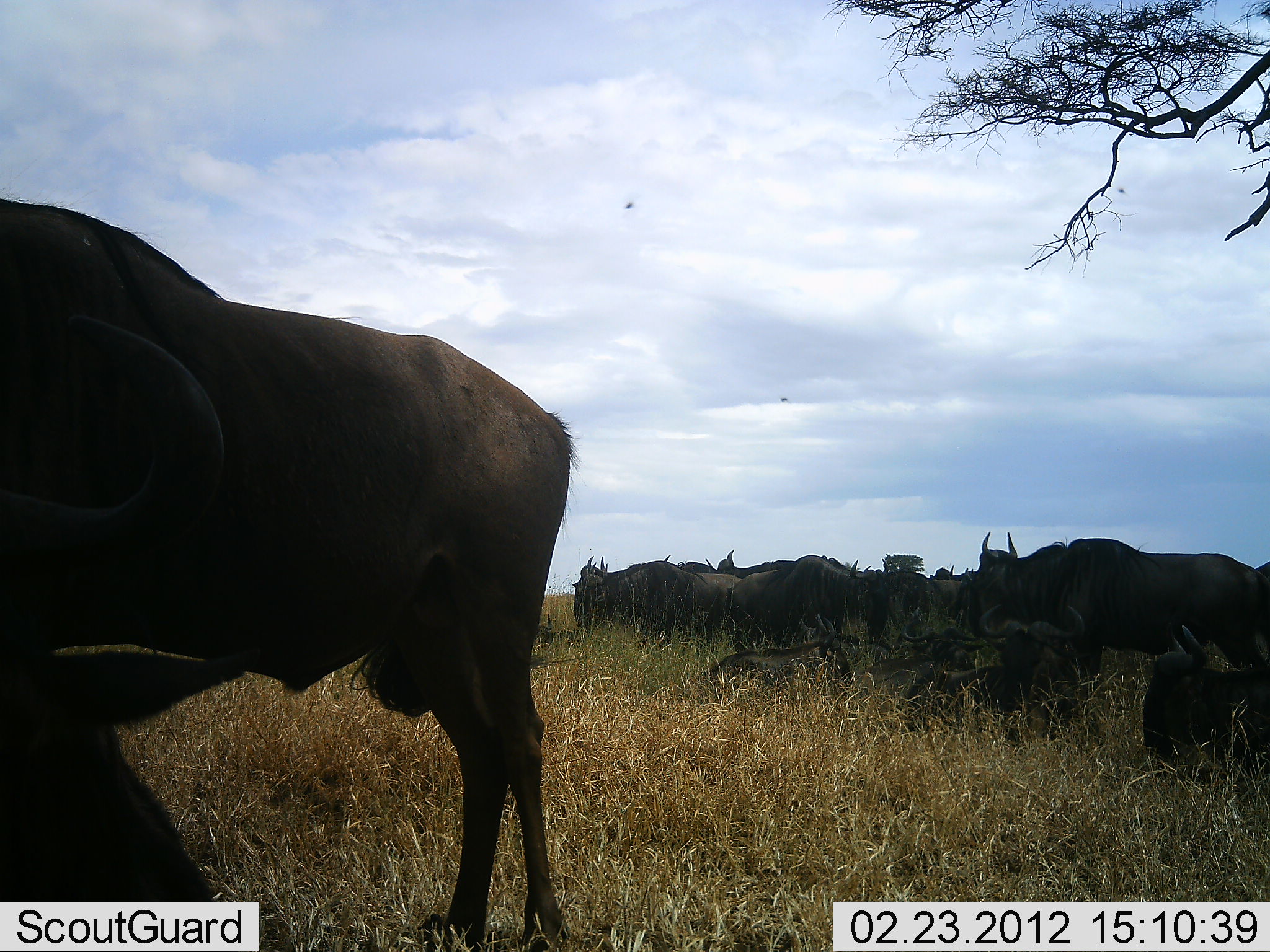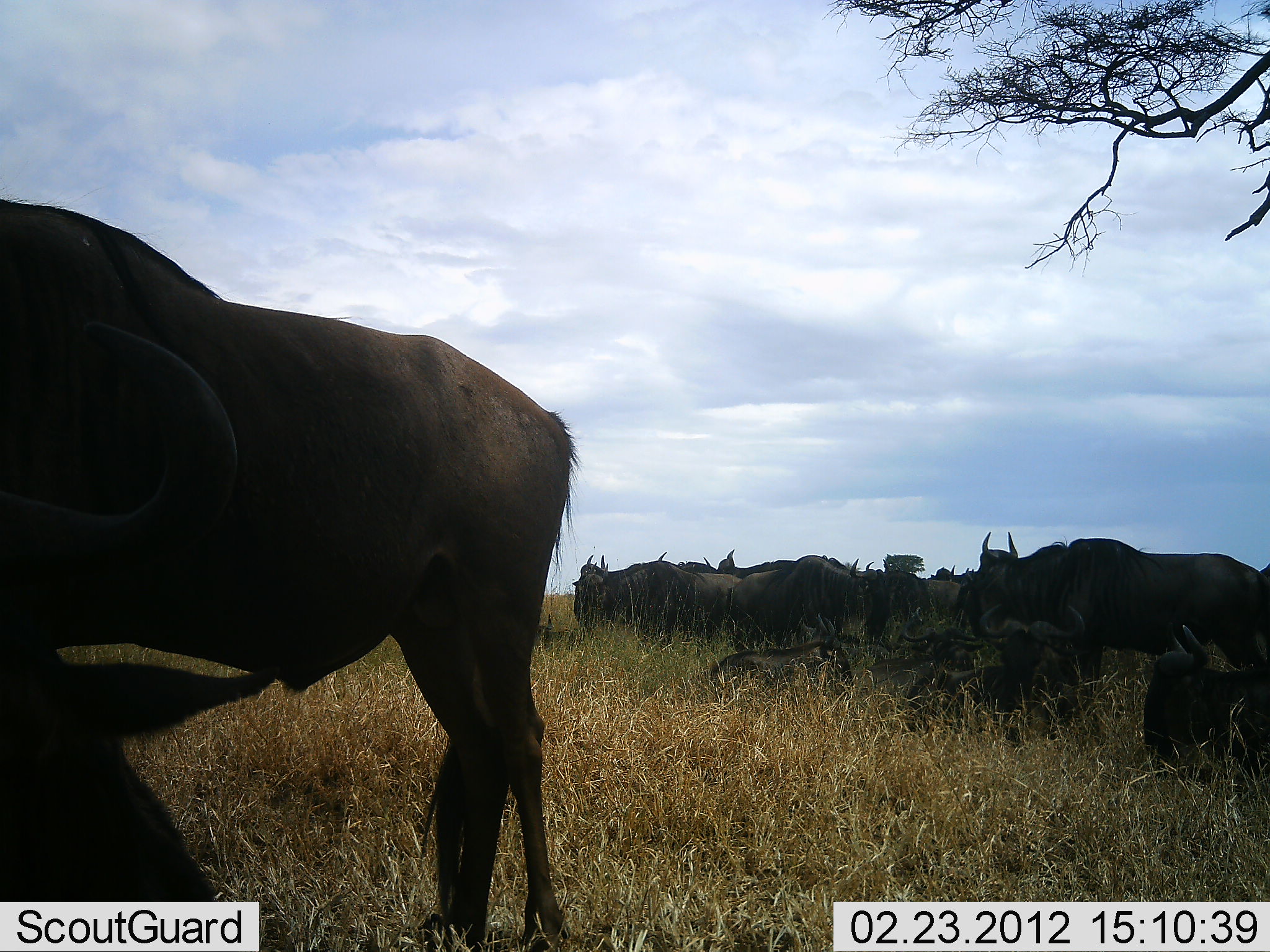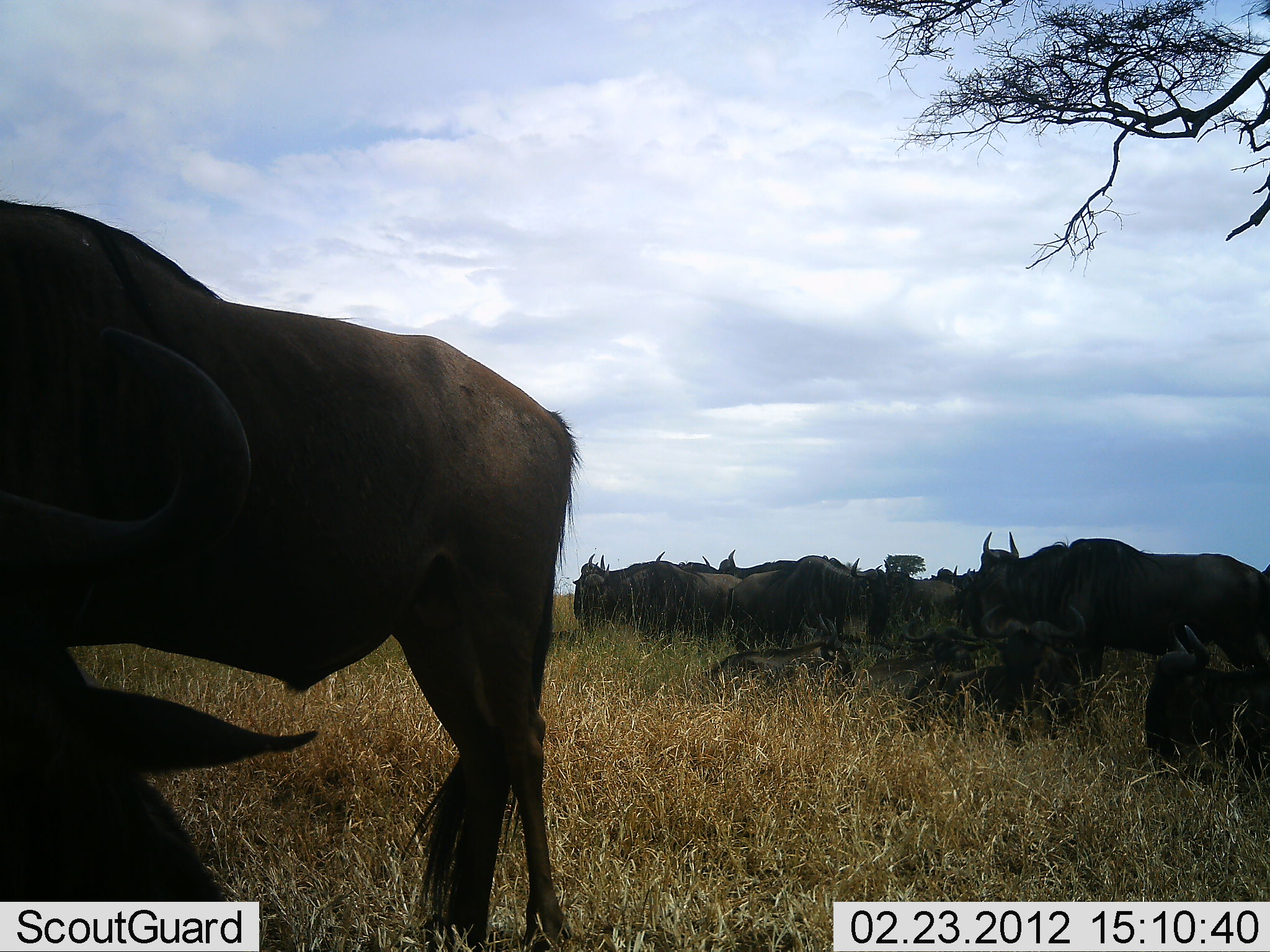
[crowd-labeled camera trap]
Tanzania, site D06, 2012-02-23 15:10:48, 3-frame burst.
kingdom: Animalia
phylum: Chordata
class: Mammalia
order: Artiodactyla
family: Bovidae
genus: Connochaetes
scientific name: Connochaetes taurinus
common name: blue wildebeest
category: wildebeest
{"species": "wildebeest (blue wildebeest) (Connochaetes taurinus)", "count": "11-50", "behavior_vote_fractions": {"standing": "94%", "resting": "94%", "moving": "6%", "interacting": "0%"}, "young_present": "6%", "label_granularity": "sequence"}